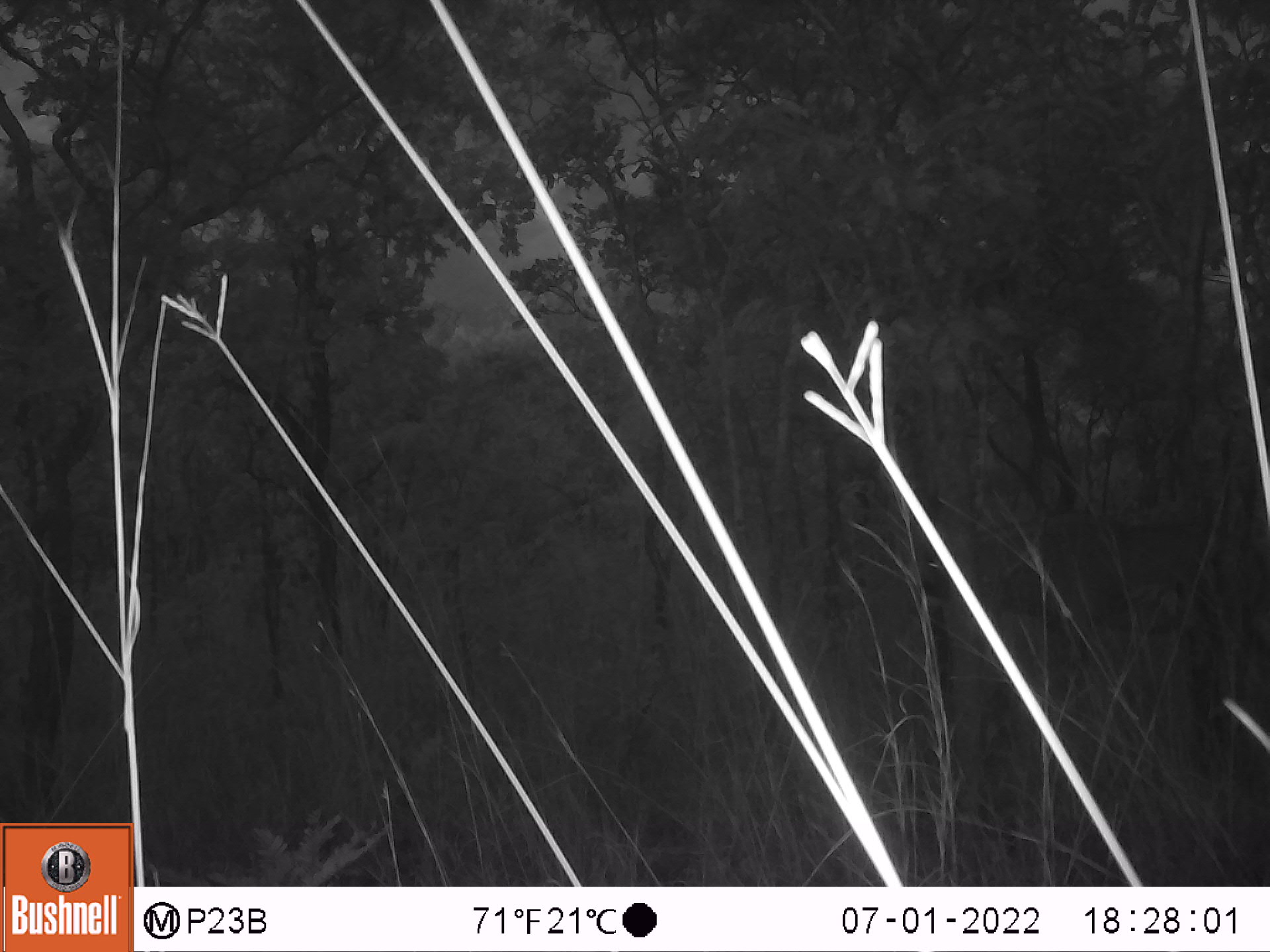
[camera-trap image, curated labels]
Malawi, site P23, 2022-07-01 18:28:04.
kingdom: Animalia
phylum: Chordata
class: Mammalia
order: Artiodactyla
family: Bovidae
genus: Hippotragus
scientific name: Hippotragus niger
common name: sable antelope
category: sable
Sable (sable antelope) (Hippotragus niger), count 1.